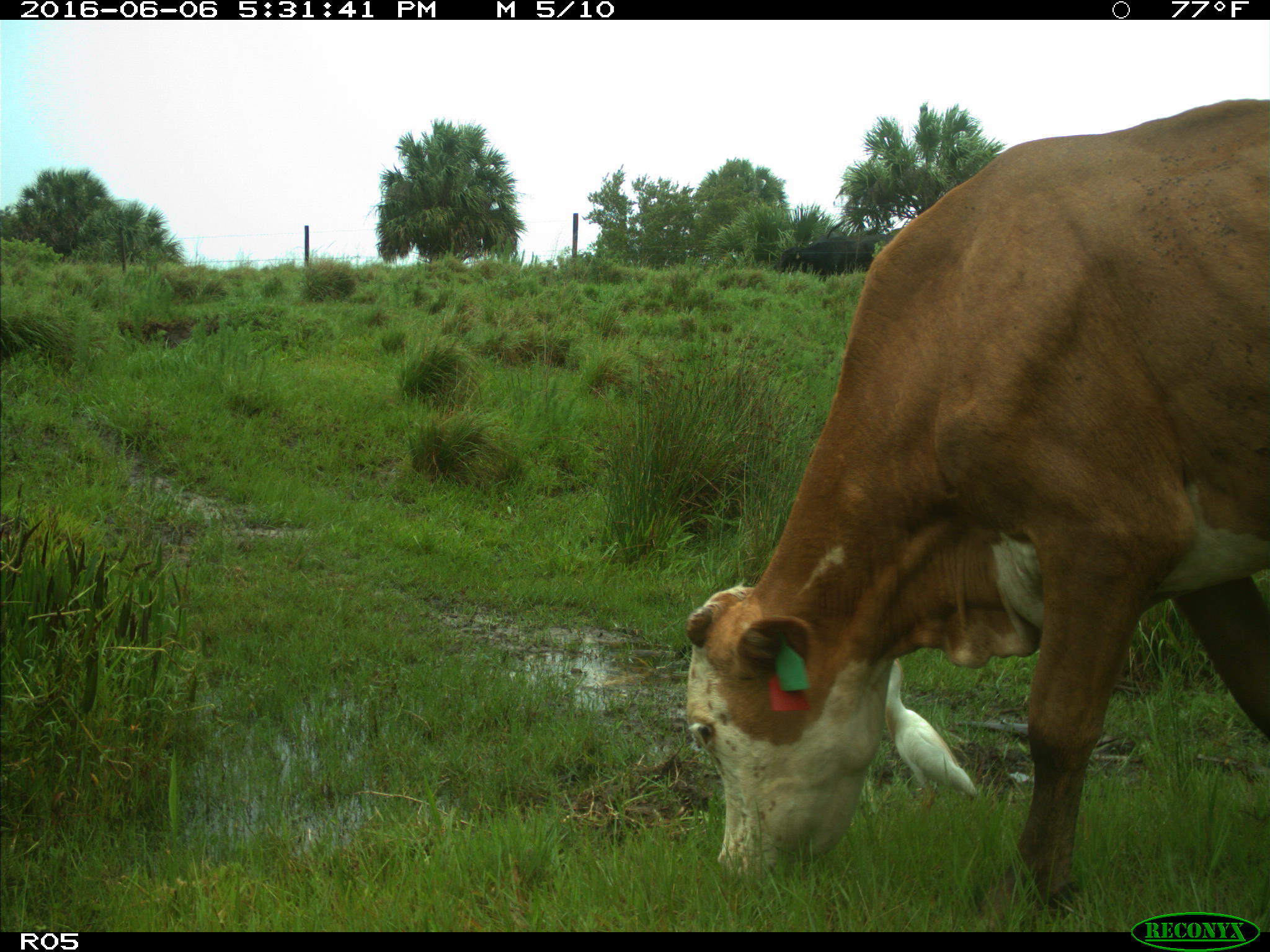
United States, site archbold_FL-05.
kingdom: Animalia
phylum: Chordata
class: Mammalia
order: Artiodactyla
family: Bovidae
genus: Bos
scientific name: Bos taurus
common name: domestic cow